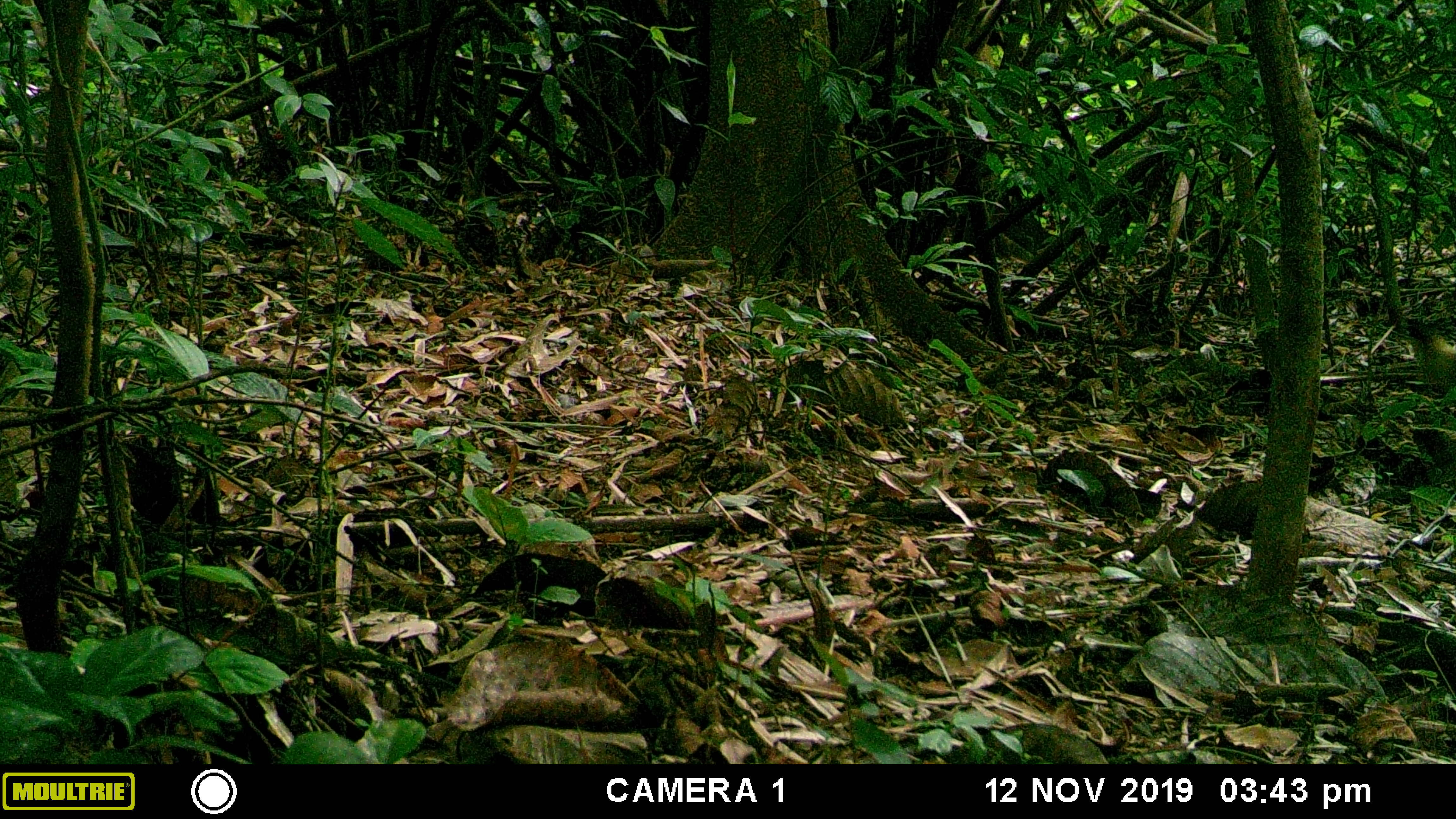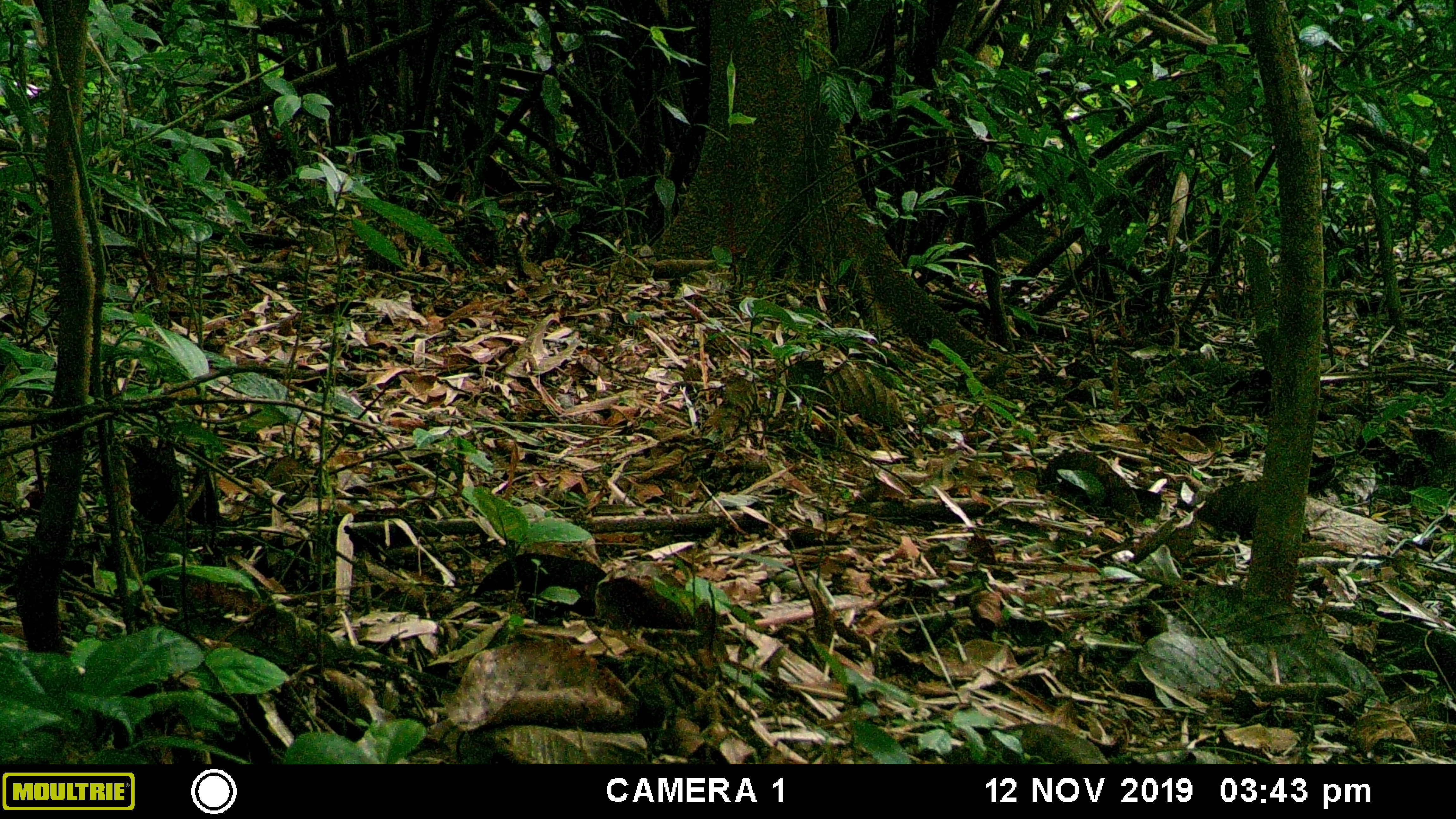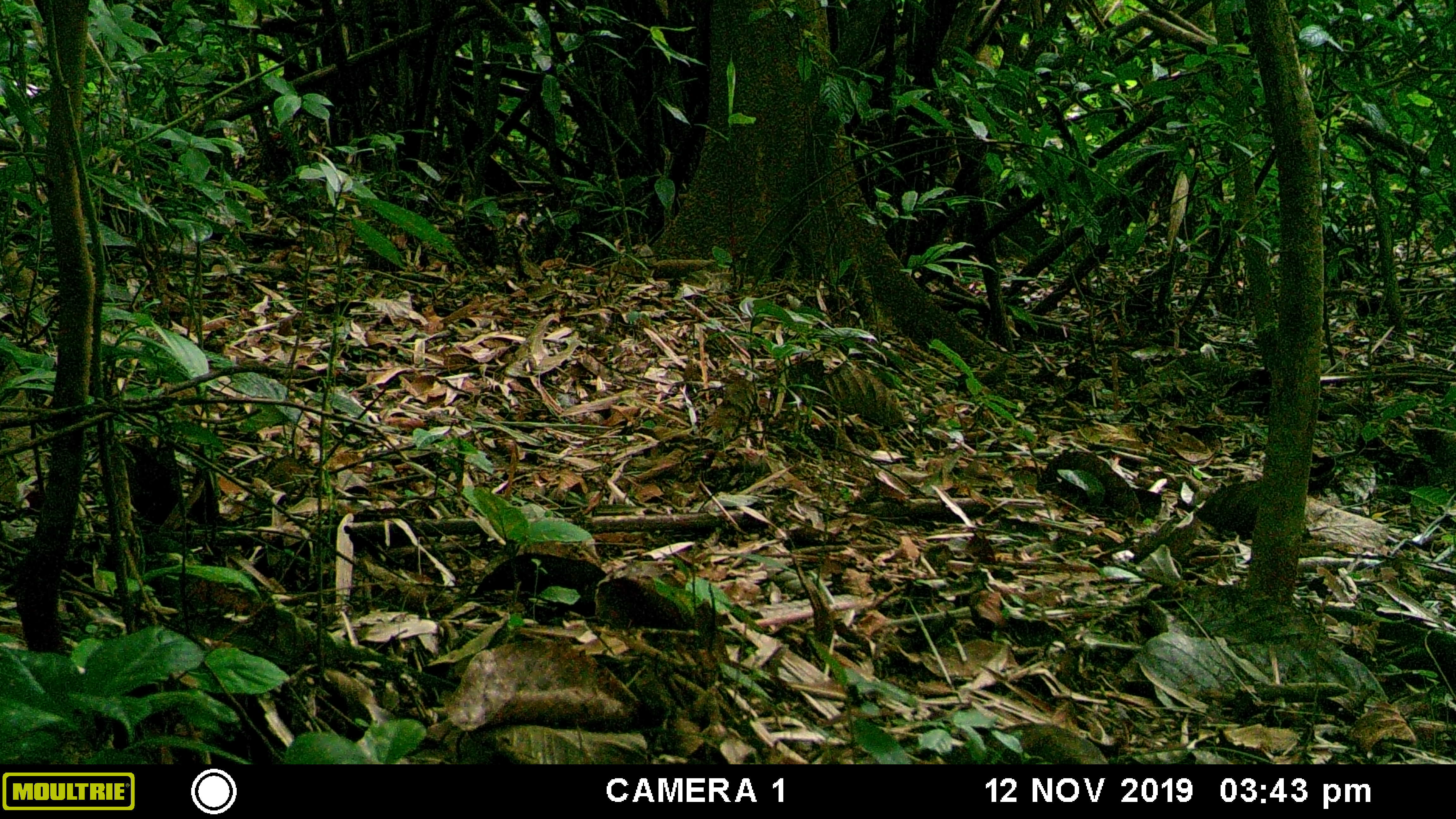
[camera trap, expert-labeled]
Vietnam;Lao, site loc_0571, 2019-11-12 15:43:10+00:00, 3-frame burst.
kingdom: Animalia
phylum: Chordata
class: Mammalia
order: Carnivora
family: Mustelidae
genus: Martes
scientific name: Martes flavigula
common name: yellow-throated marten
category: yellow throated marten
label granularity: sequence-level